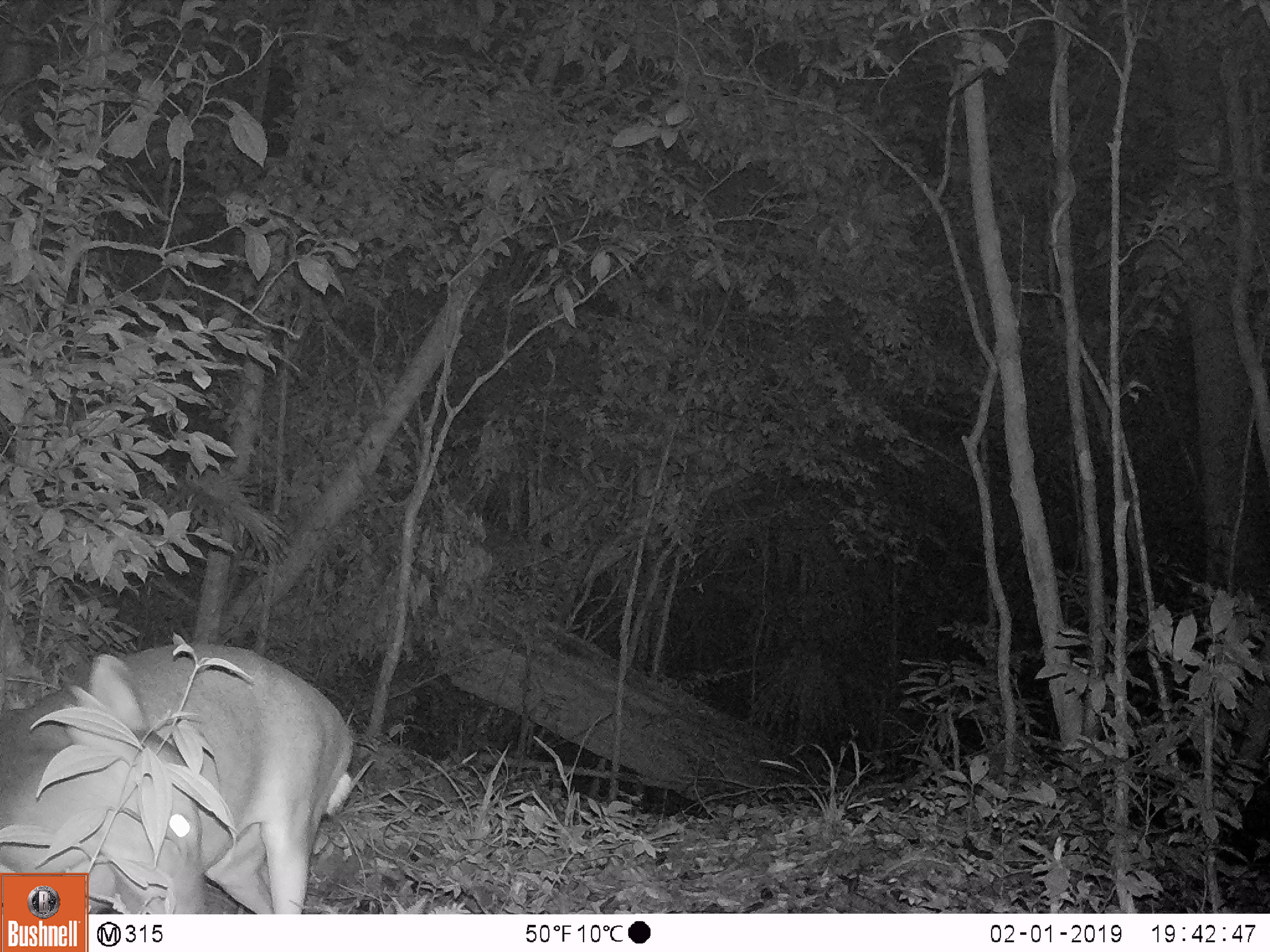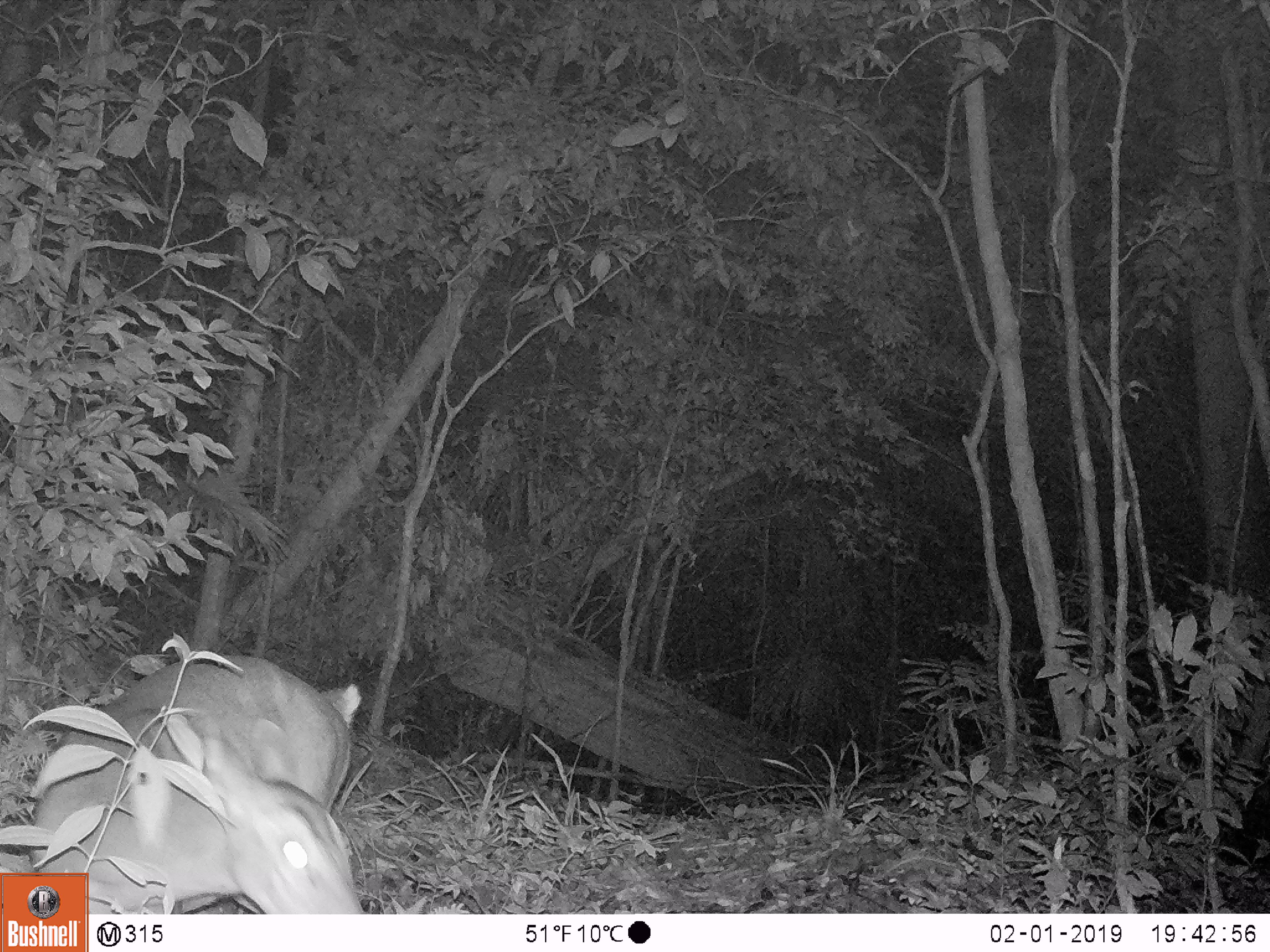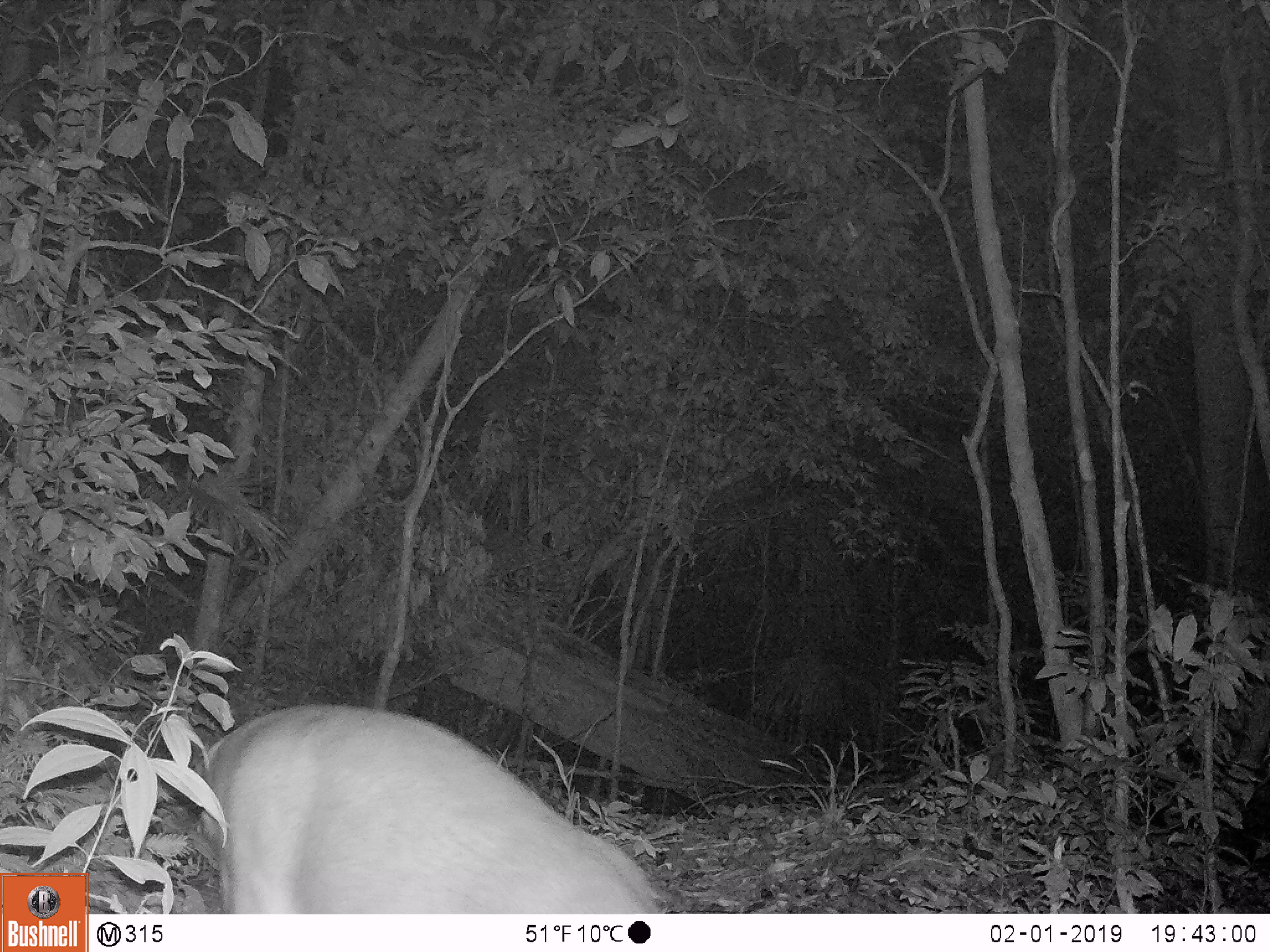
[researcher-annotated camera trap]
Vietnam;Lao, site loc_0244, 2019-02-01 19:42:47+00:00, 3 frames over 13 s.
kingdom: Animalia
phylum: Chordata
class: Mammalia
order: Artiodactyla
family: Cervidae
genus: Muntiacus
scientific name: Muntiacus vuquangensis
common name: large-antlered muntjac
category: large antlered muntjac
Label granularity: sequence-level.